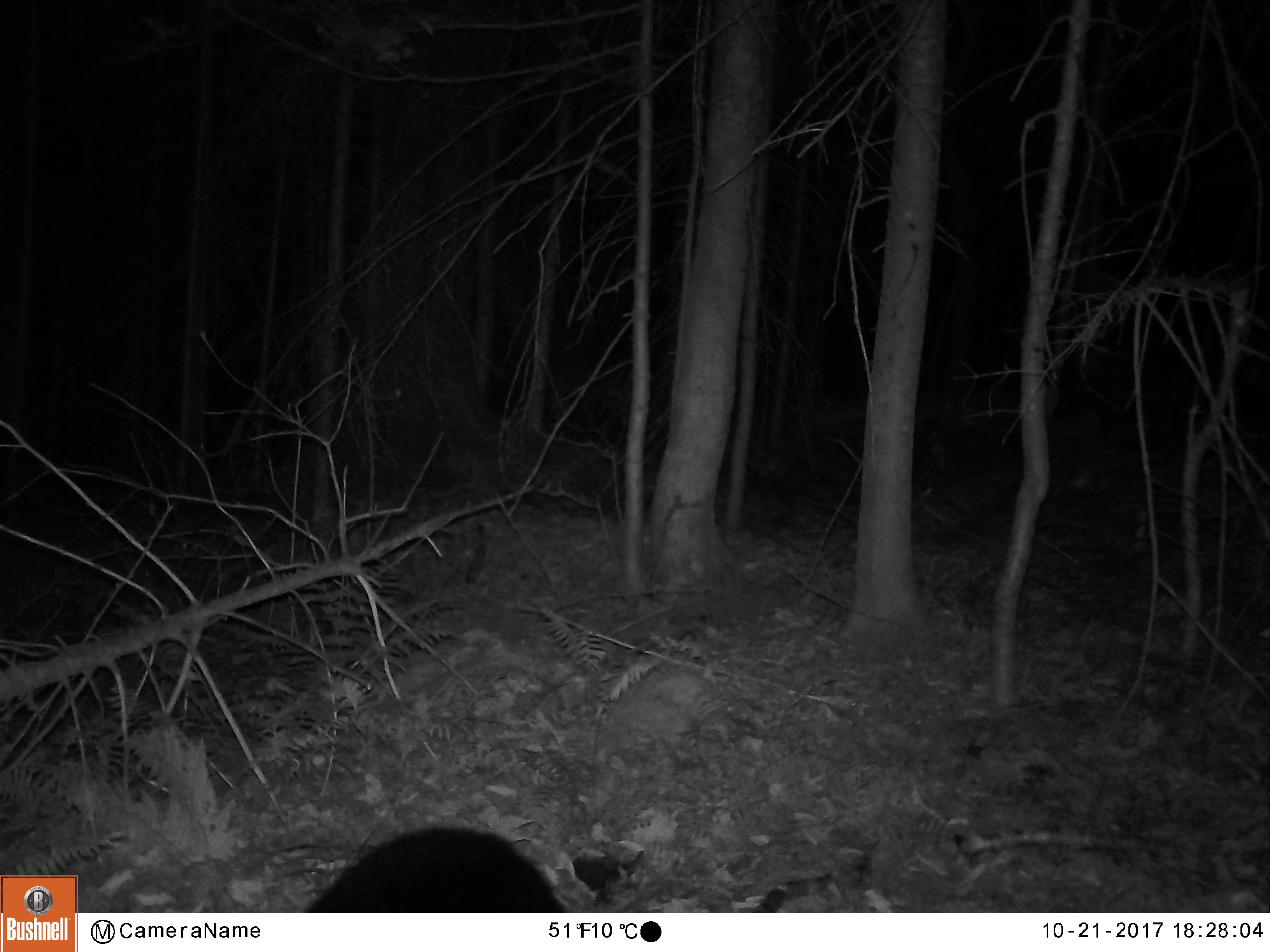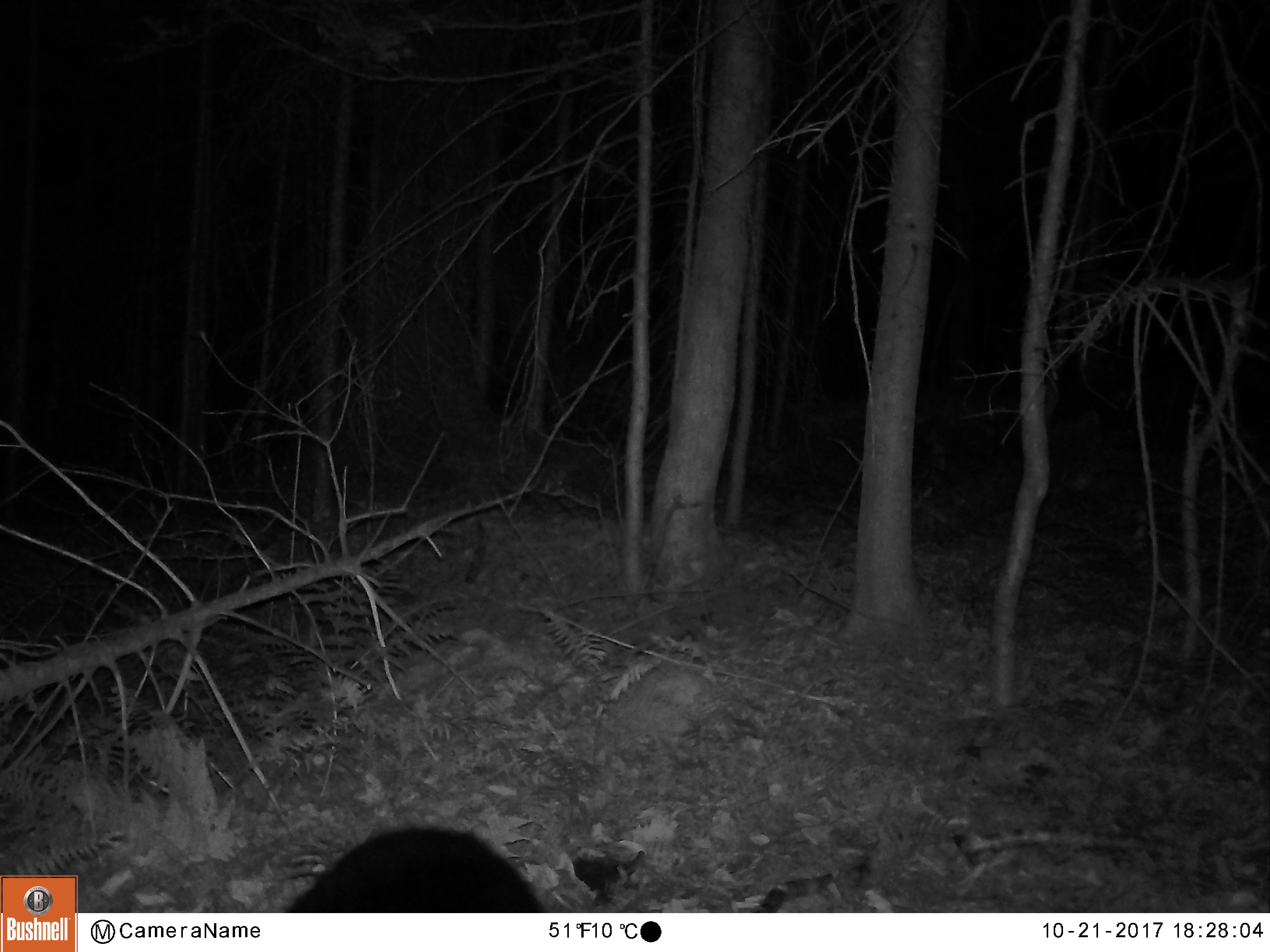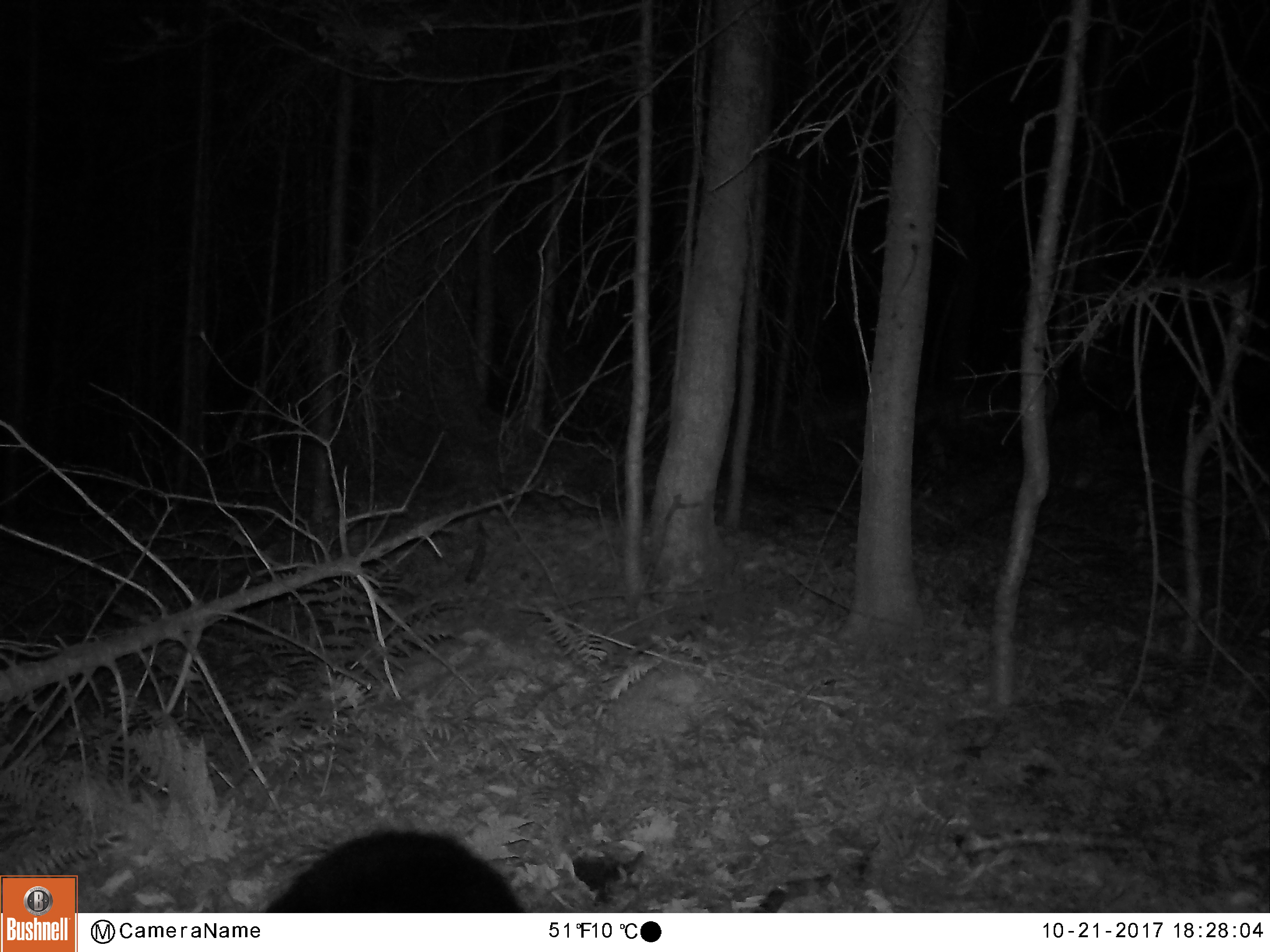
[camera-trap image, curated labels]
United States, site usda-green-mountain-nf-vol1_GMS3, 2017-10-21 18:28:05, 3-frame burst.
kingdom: Animalia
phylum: Chordata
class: Mammalia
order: Carnivora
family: Ursidae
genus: Ursus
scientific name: Ursus americanus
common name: black bear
Black bear (Ursus americanus).